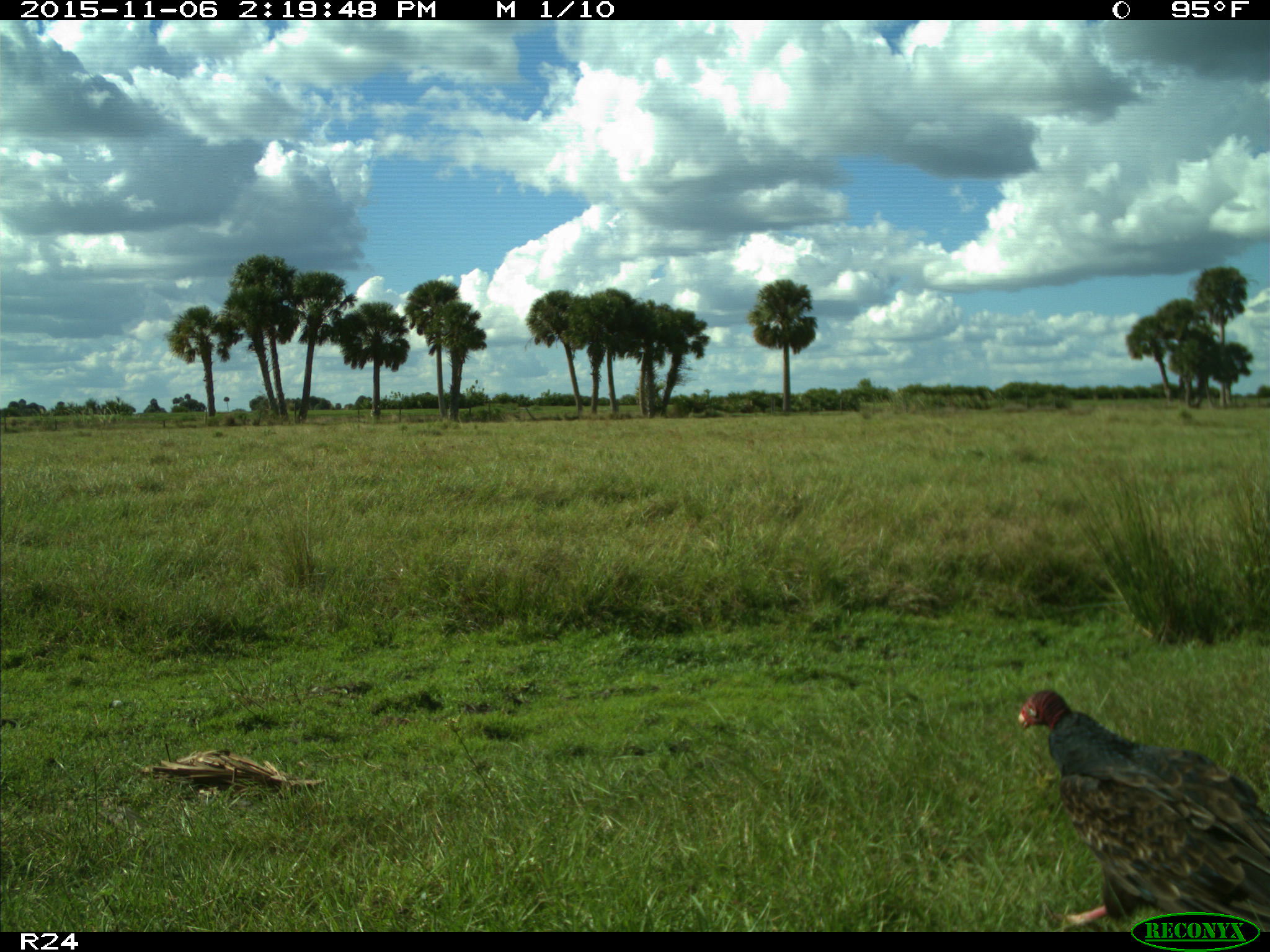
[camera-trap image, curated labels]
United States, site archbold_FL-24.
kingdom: Animalia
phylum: Chordata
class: Aves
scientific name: Aves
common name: birds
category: unidentified bird